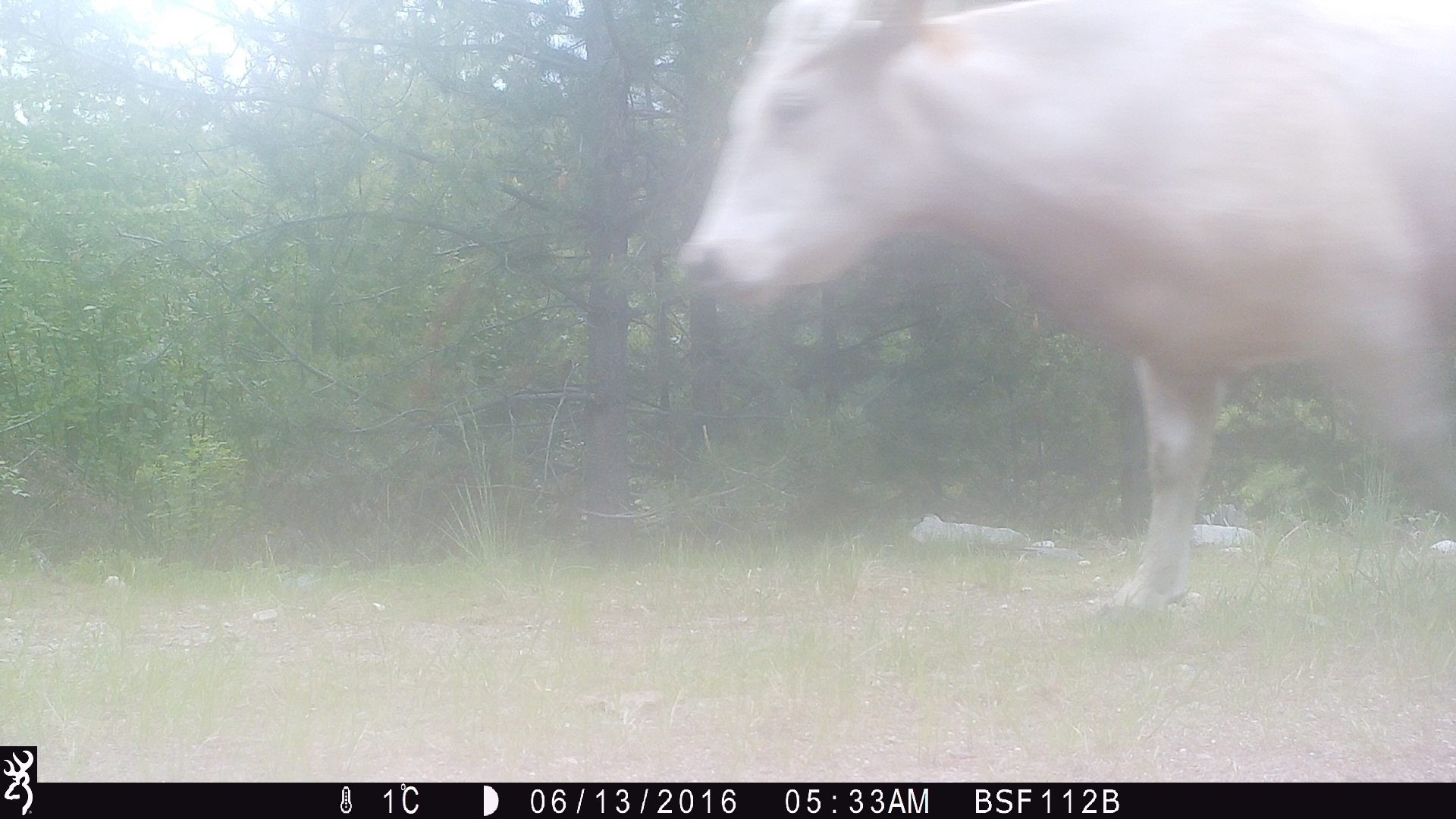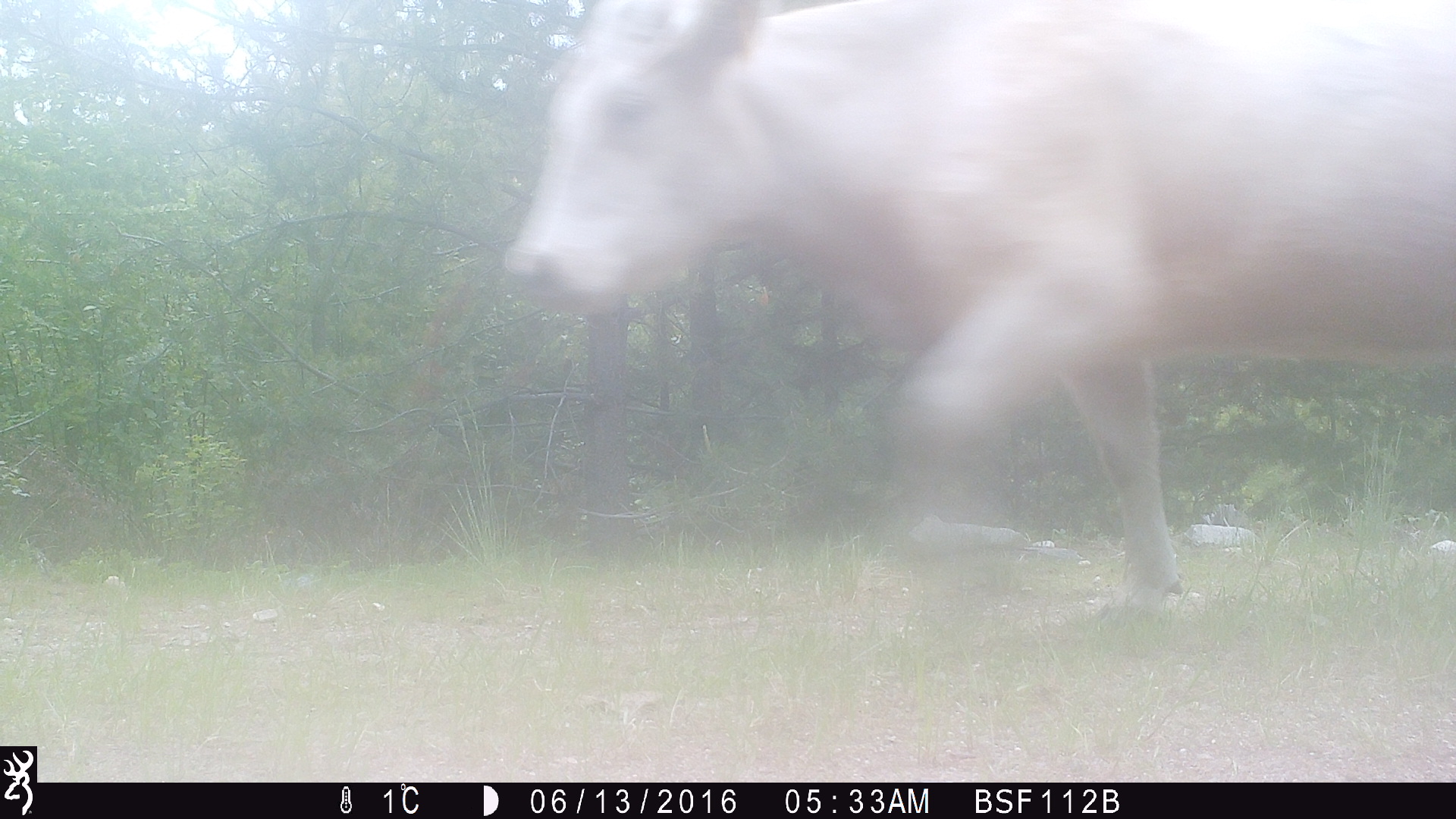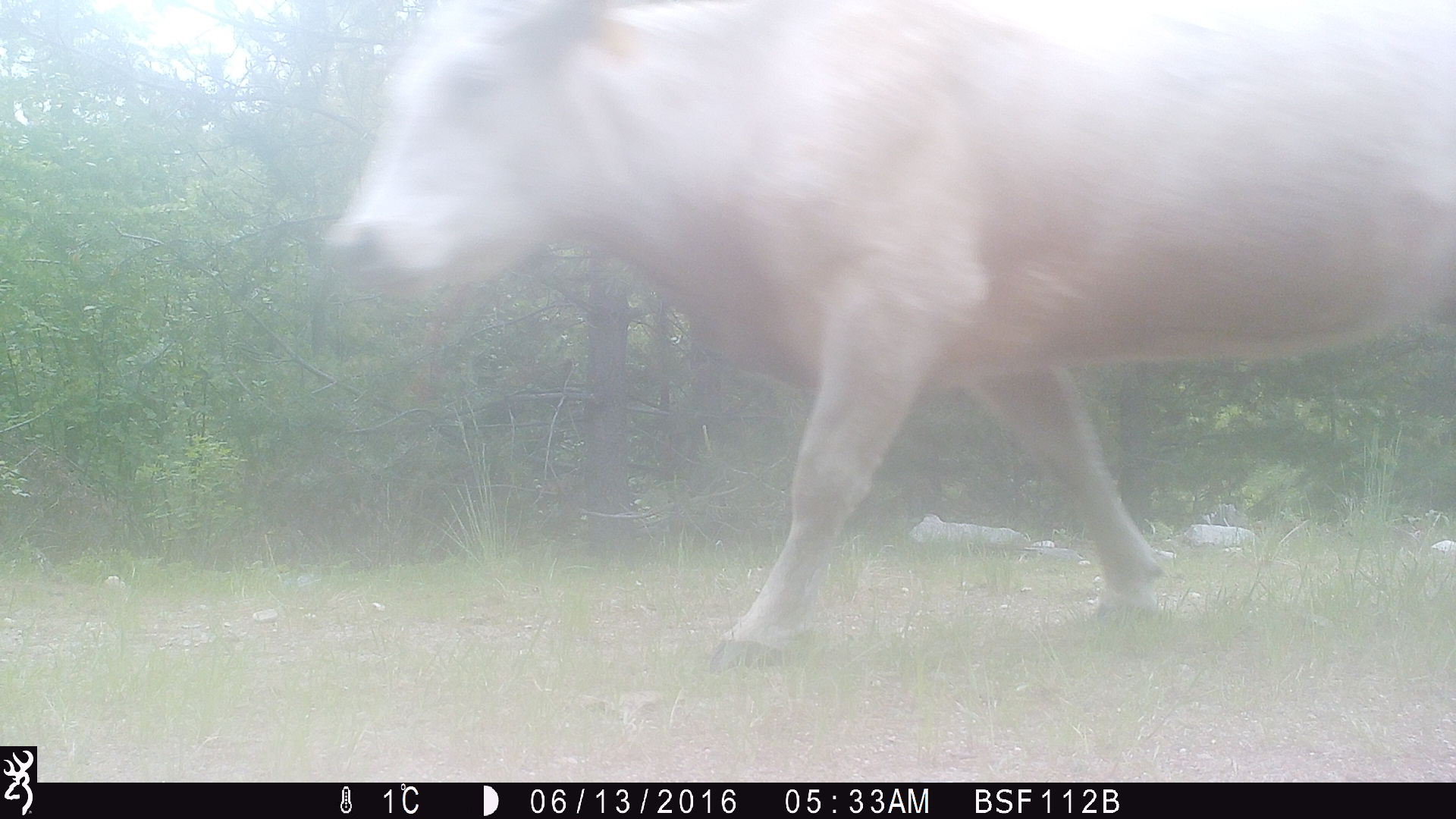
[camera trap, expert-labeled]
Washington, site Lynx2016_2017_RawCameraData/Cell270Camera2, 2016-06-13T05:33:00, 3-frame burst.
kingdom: Animalia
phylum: Chordata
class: Mammalia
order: Artiodactyla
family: Bovidae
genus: Bos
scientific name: Bos taurus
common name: domestic cattle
Domestic cattle (Bos taurus). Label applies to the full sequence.